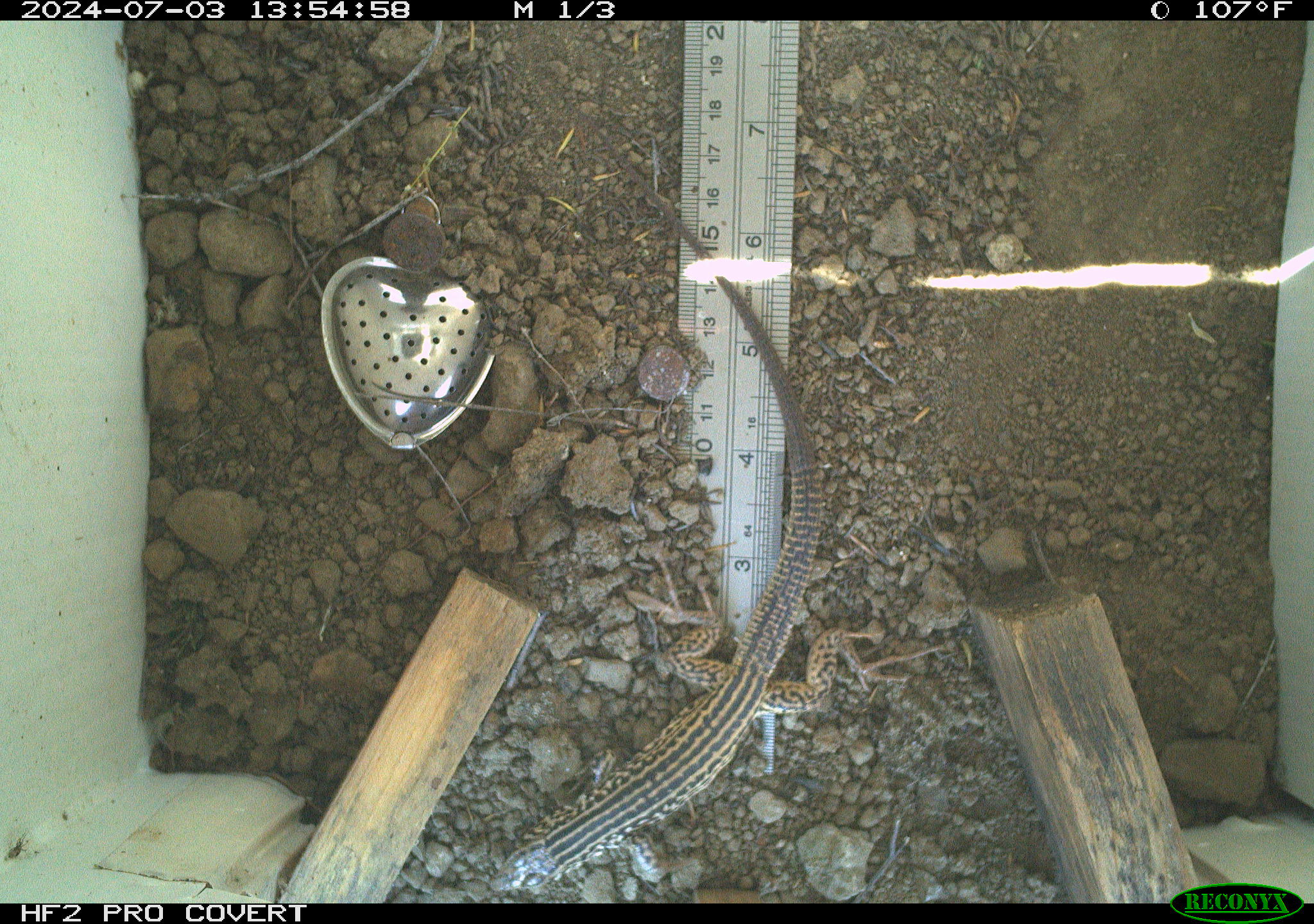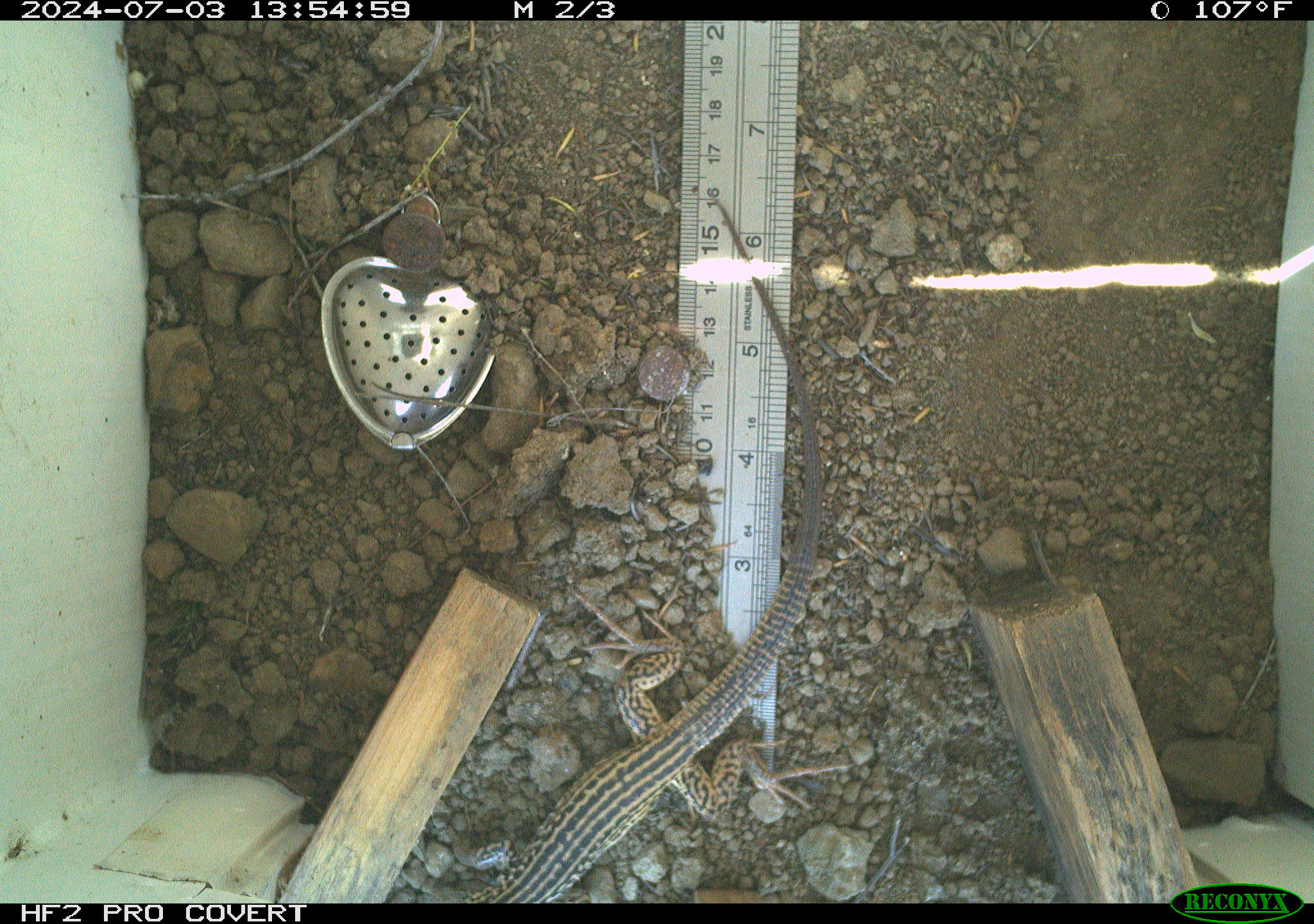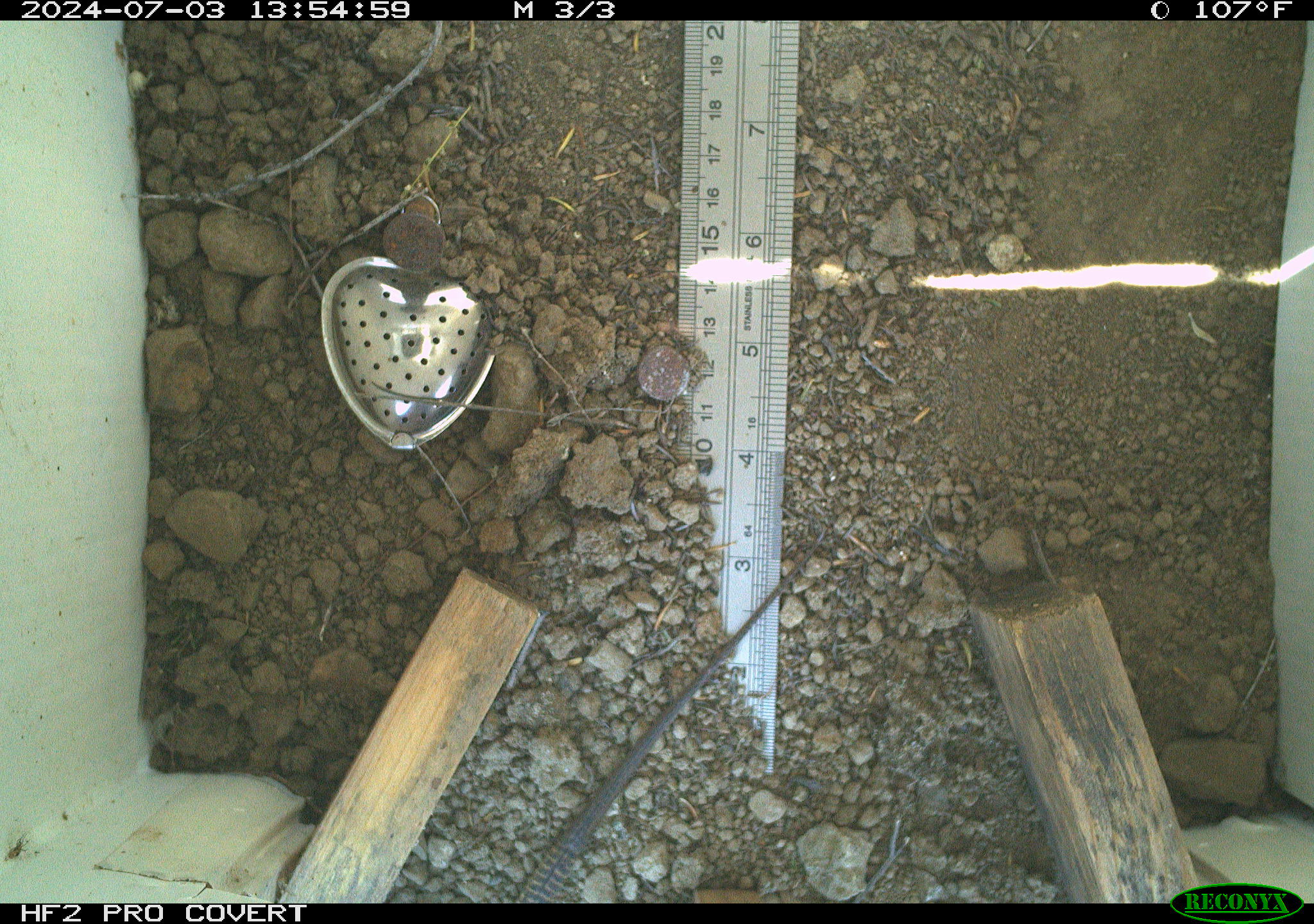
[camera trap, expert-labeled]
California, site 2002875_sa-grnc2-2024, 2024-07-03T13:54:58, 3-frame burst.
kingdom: Animalia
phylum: Chordata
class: Reptilia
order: Squamata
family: Teiidae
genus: Aspidoscelis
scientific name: Aspidoscelis tigris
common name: western whiptail